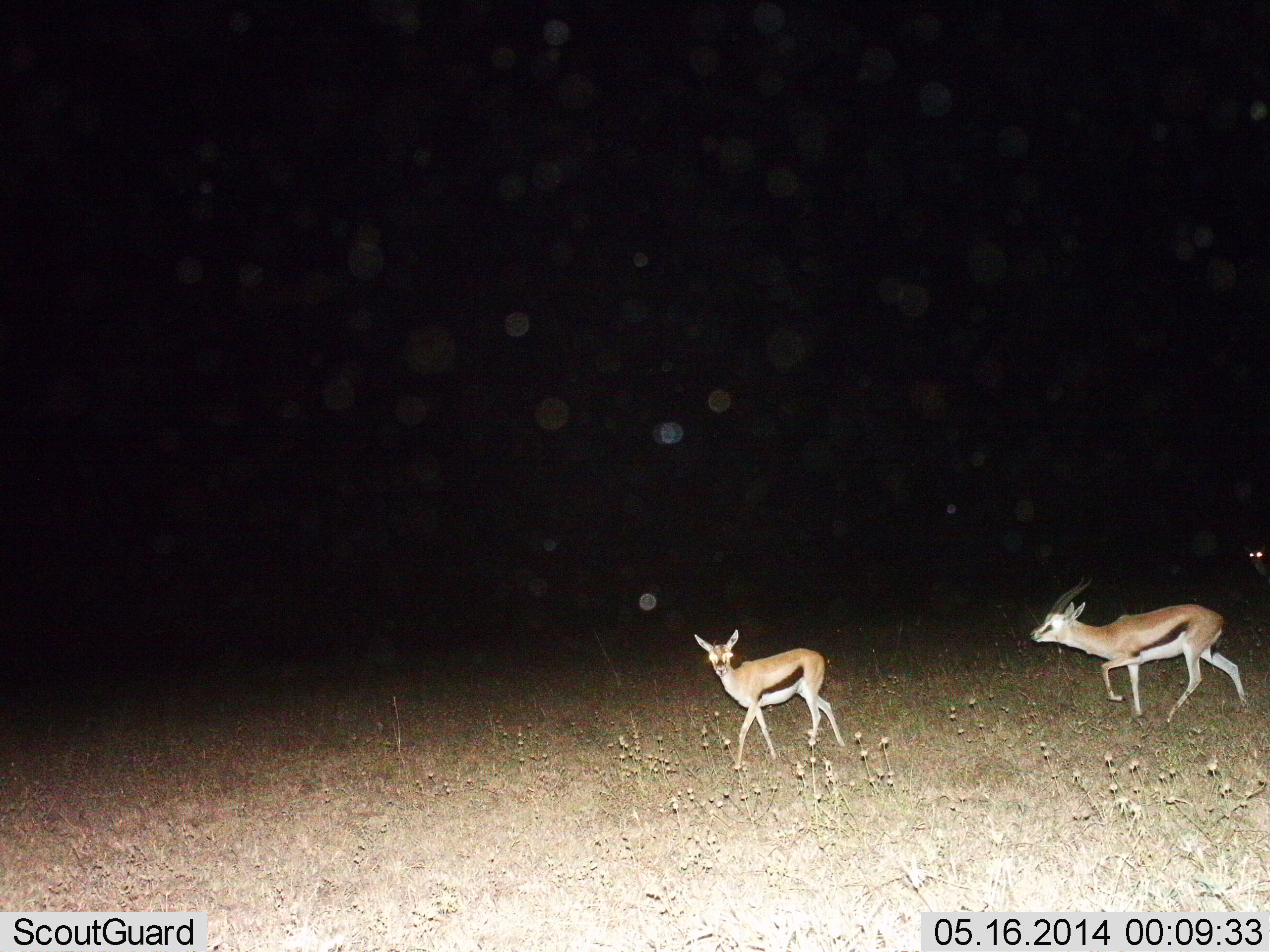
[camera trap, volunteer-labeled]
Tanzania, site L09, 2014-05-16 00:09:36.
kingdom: Animalia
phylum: Chordata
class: Mammalia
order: Artiodactyla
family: Bovidae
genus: Eudorcas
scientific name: Eudorcas thomsonii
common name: thomson's gazelle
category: gazellethomsons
Gazellethomsons (thomson's gazelle) (Eudorcas thomsonii), count 3. Behavior (volunteer vote fractions): standing 10%, resting 0%, moving 100%, interacting 0%. Young present (vote fraction): 0%. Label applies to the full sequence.